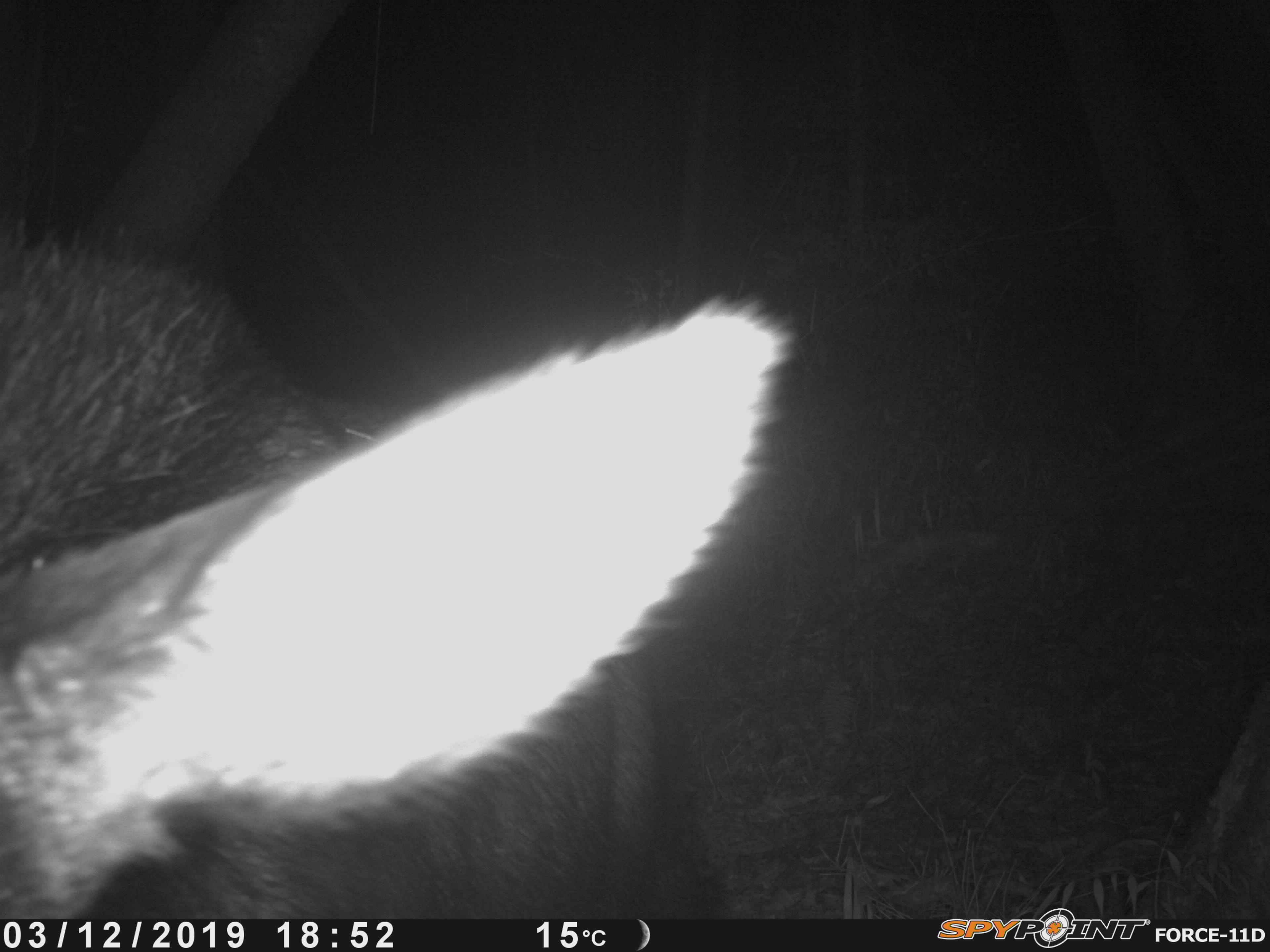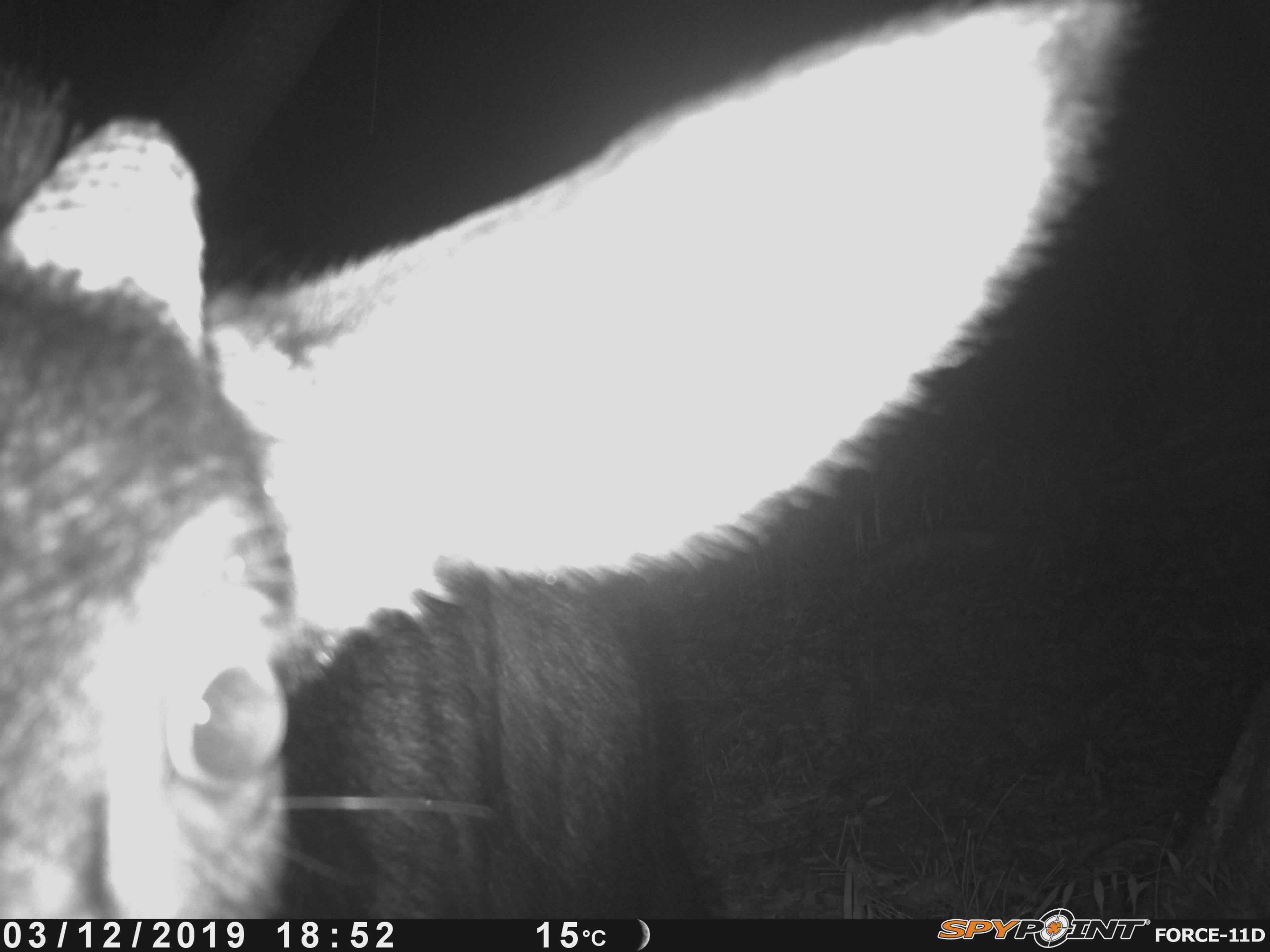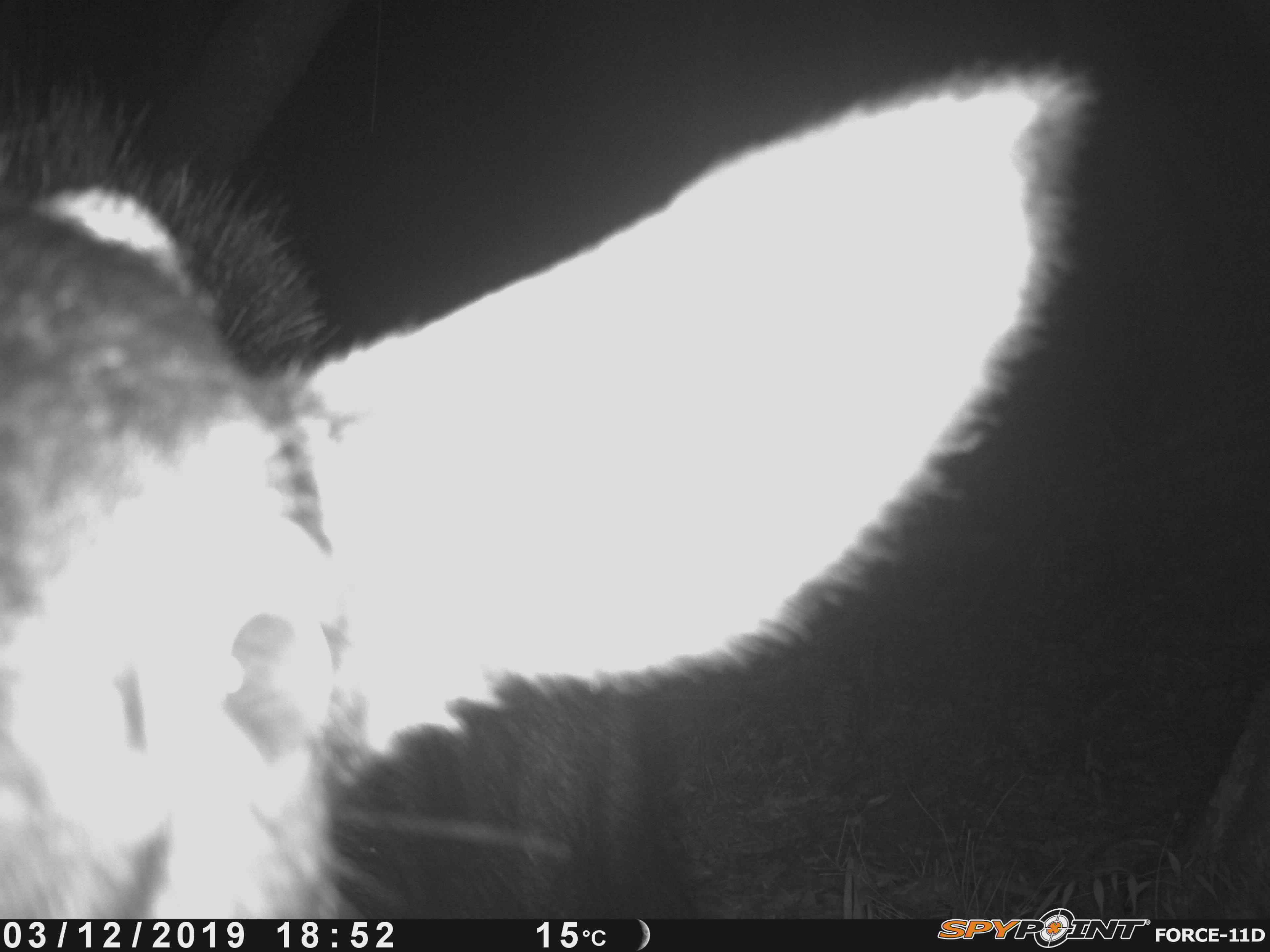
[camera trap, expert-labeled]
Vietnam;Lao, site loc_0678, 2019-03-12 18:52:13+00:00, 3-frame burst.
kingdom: Animalia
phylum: Chordata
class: Mammalia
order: Artiodactyla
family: Bovidae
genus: Capricornis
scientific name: Capricornis sumatraensis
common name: chinese serow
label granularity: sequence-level